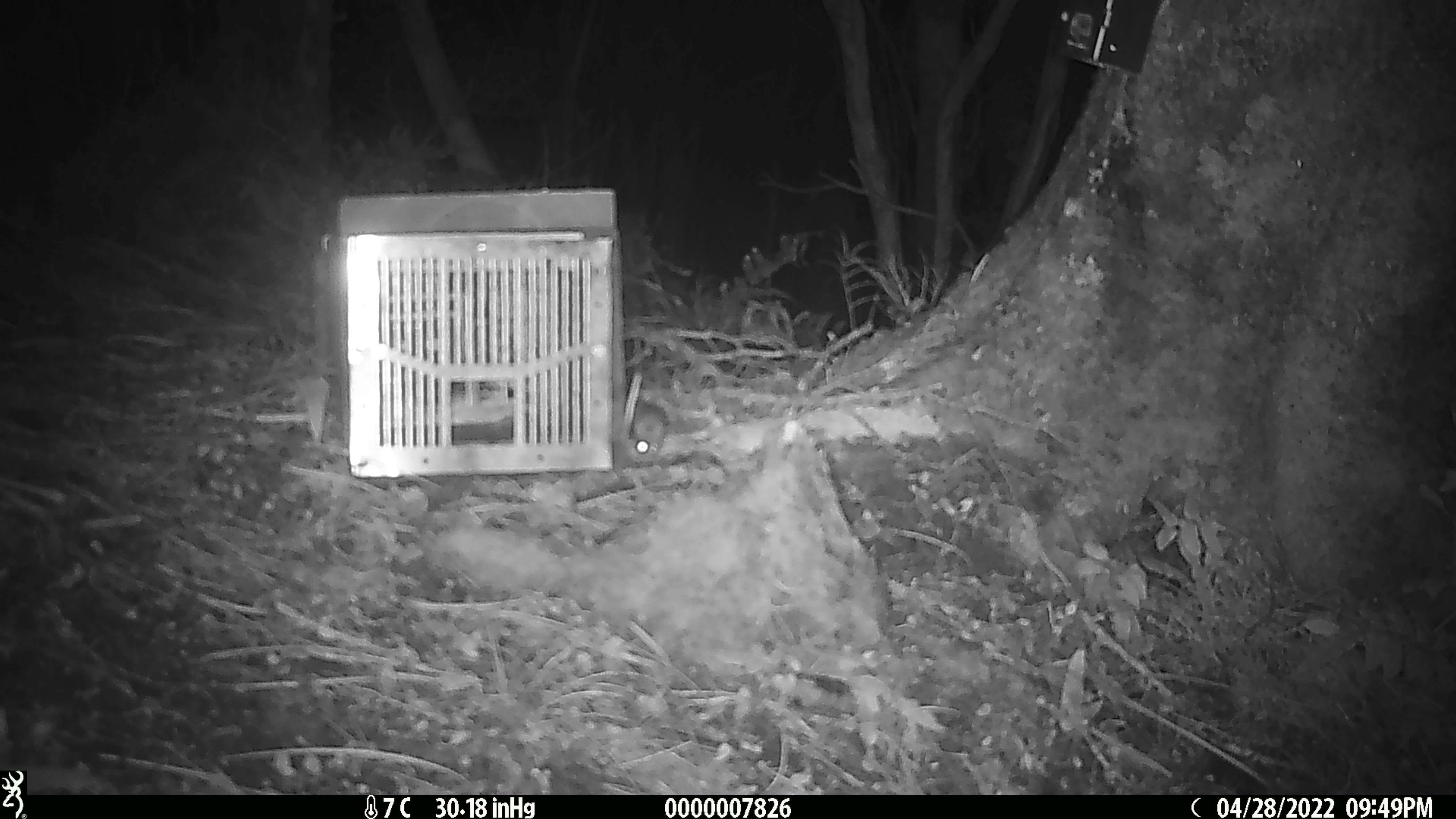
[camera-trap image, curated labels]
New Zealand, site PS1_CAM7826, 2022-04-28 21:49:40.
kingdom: Animalia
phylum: Chordata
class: Mammalia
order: Rodentia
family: Muridae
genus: Mus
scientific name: Mus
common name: mouse